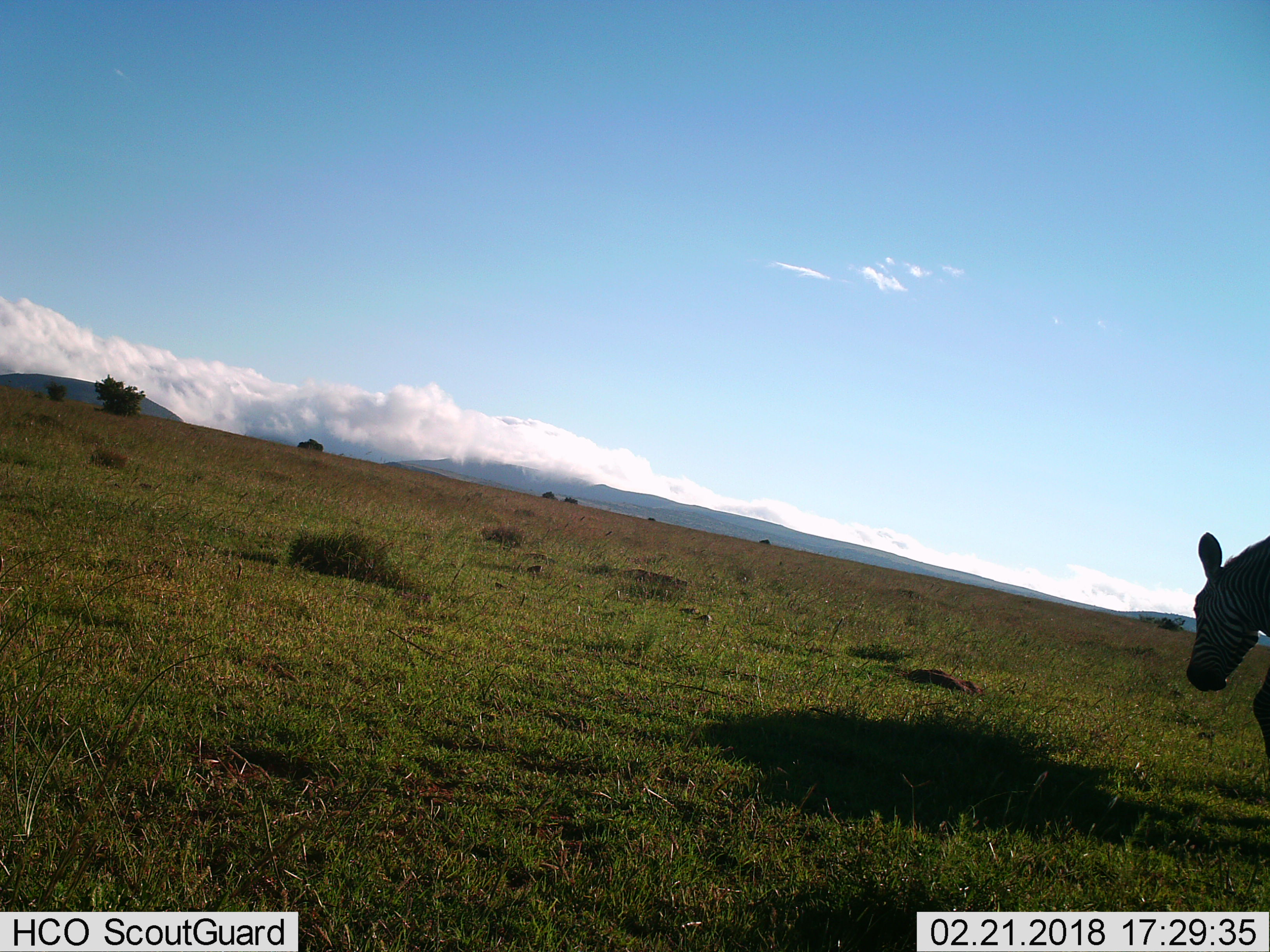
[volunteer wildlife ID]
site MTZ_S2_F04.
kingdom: Animalia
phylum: Chordata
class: Mammalia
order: Perissodactyla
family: Equidae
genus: Equus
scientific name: Equus zebra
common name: mountain zebra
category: zebramountain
Zebramountain (mountain zebra) (Equus zebra), count 1. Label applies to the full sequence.